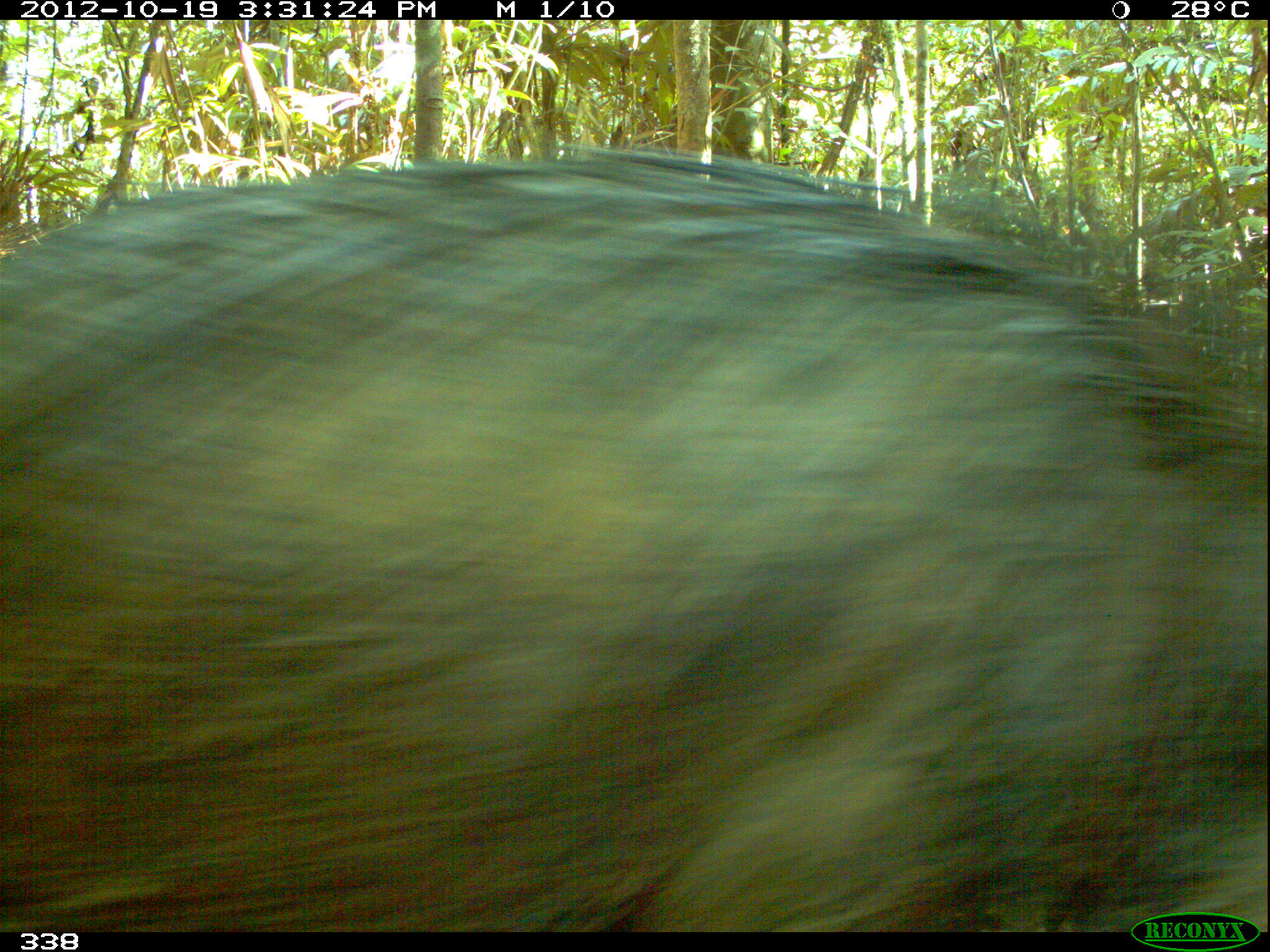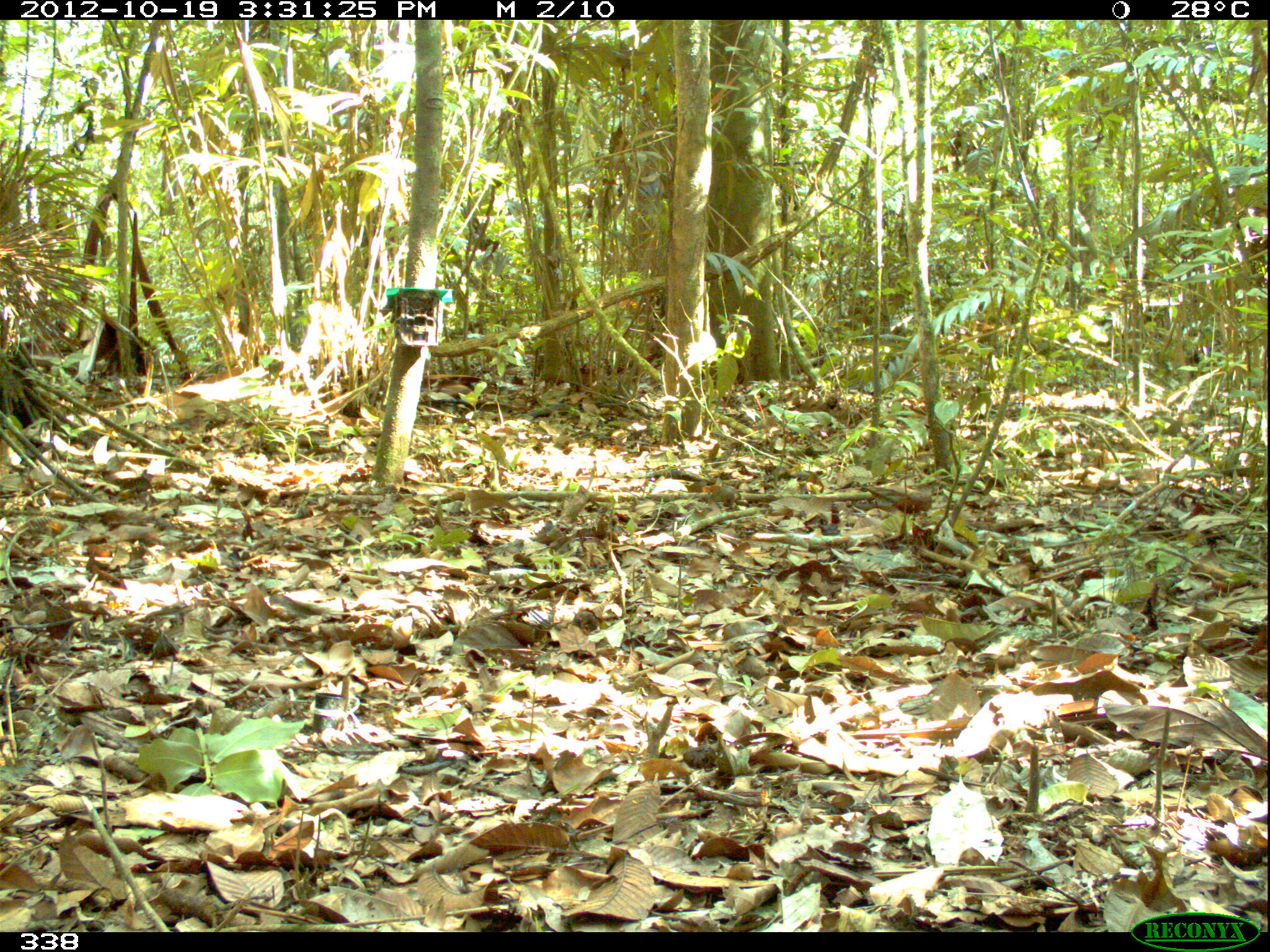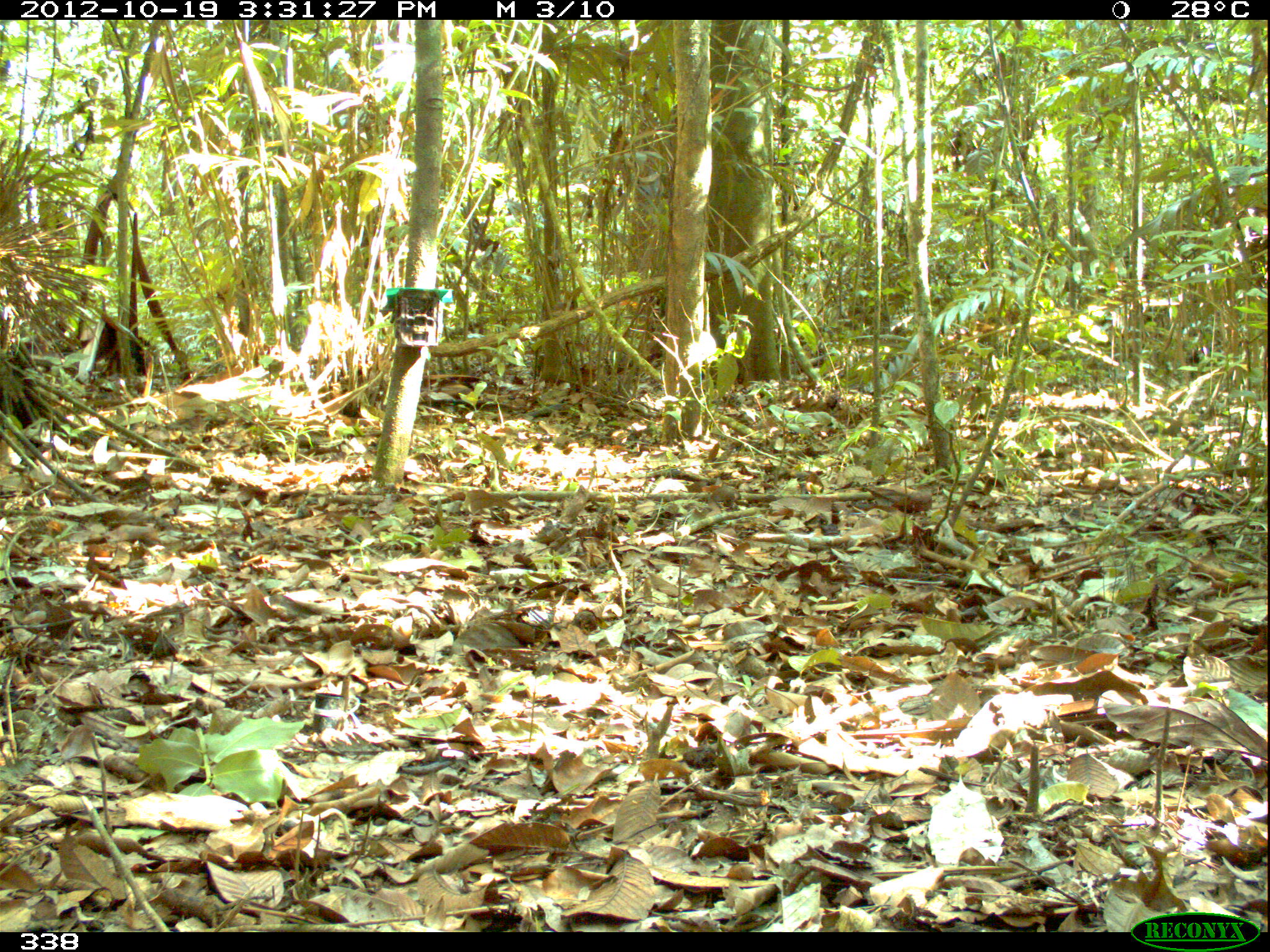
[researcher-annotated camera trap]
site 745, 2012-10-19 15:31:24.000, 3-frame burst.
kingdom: Animalia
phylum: Chordata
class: Mammalia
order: Artiodactyla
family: Tayassuidae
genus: Tayassu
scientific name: Tayassu pecari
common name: white-lipped peccary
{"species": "Tayassu pecari (white-lipped peccary)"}